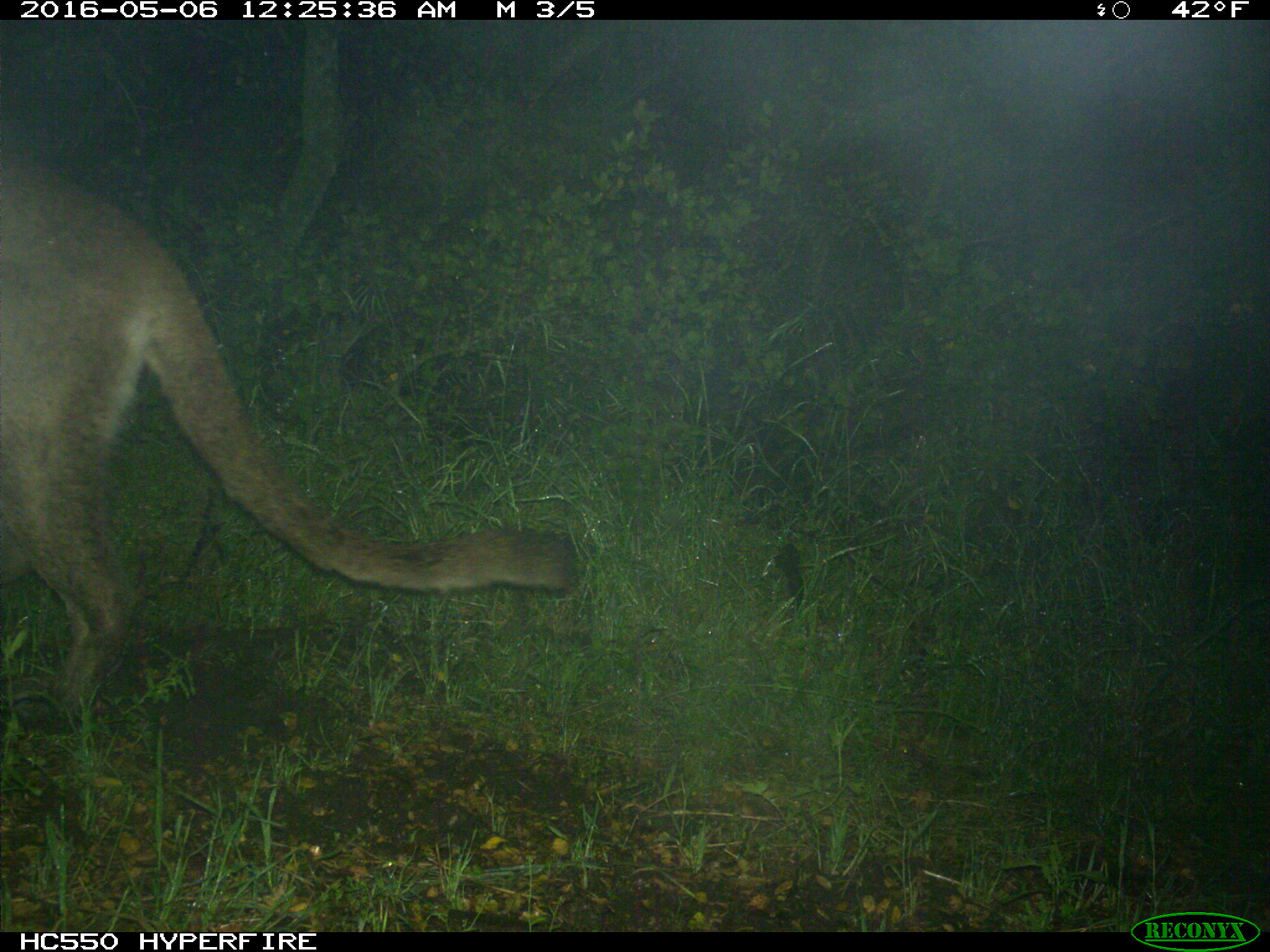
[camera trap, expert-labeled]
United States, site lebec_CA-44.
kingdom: Animalia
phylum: Chordata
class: Mammalia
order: Carnivora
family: Felidae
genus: Puma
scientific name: Puma concolor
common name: mountain lion